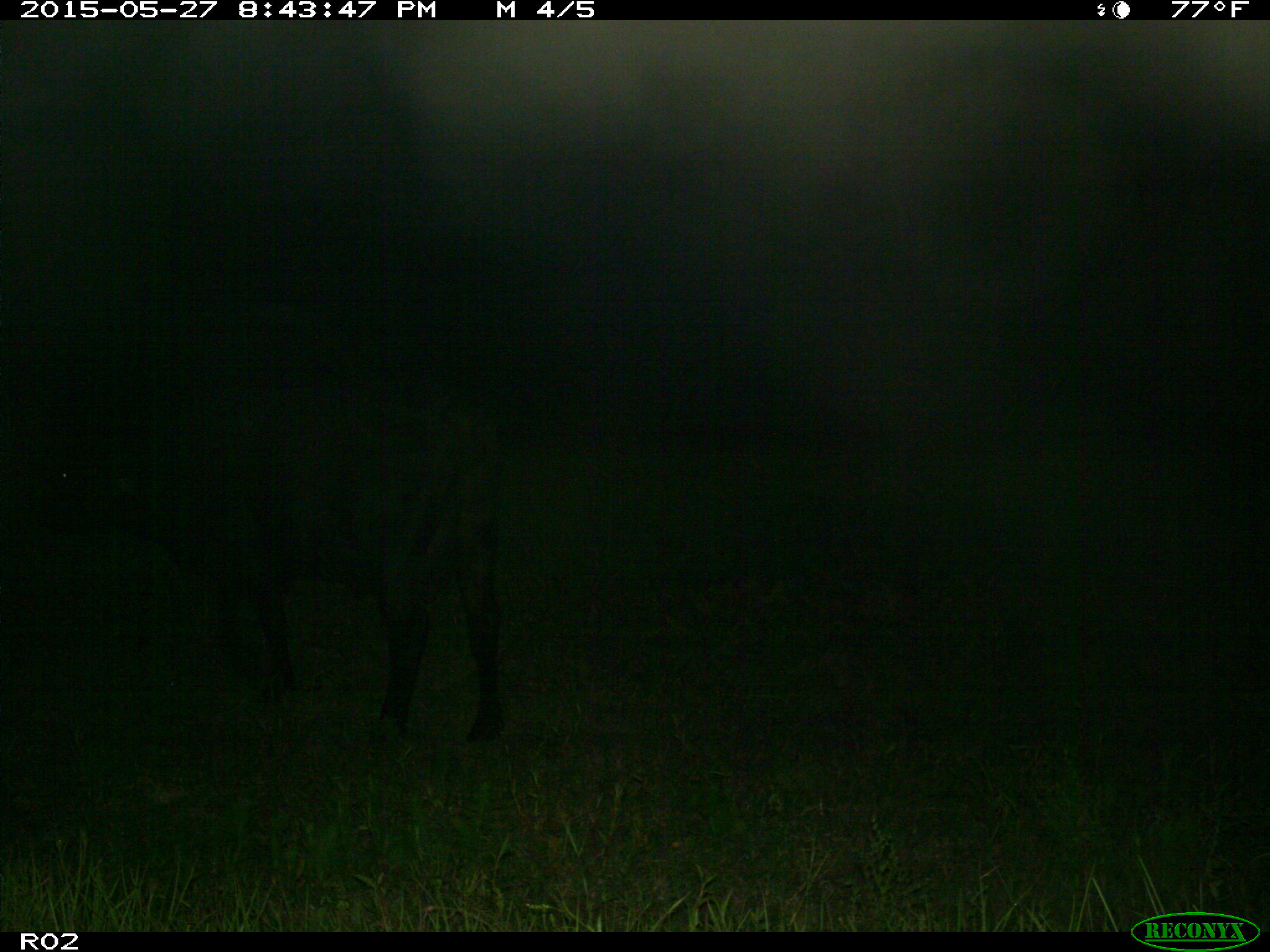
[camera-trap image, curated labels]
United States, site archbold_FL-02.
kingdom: Animalia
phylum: Chordata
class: Mammalia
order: Artiodactyla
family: Bovidae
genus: Bos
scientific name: Bos taurus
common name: domestic cow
Bos taurus (domestic cow).